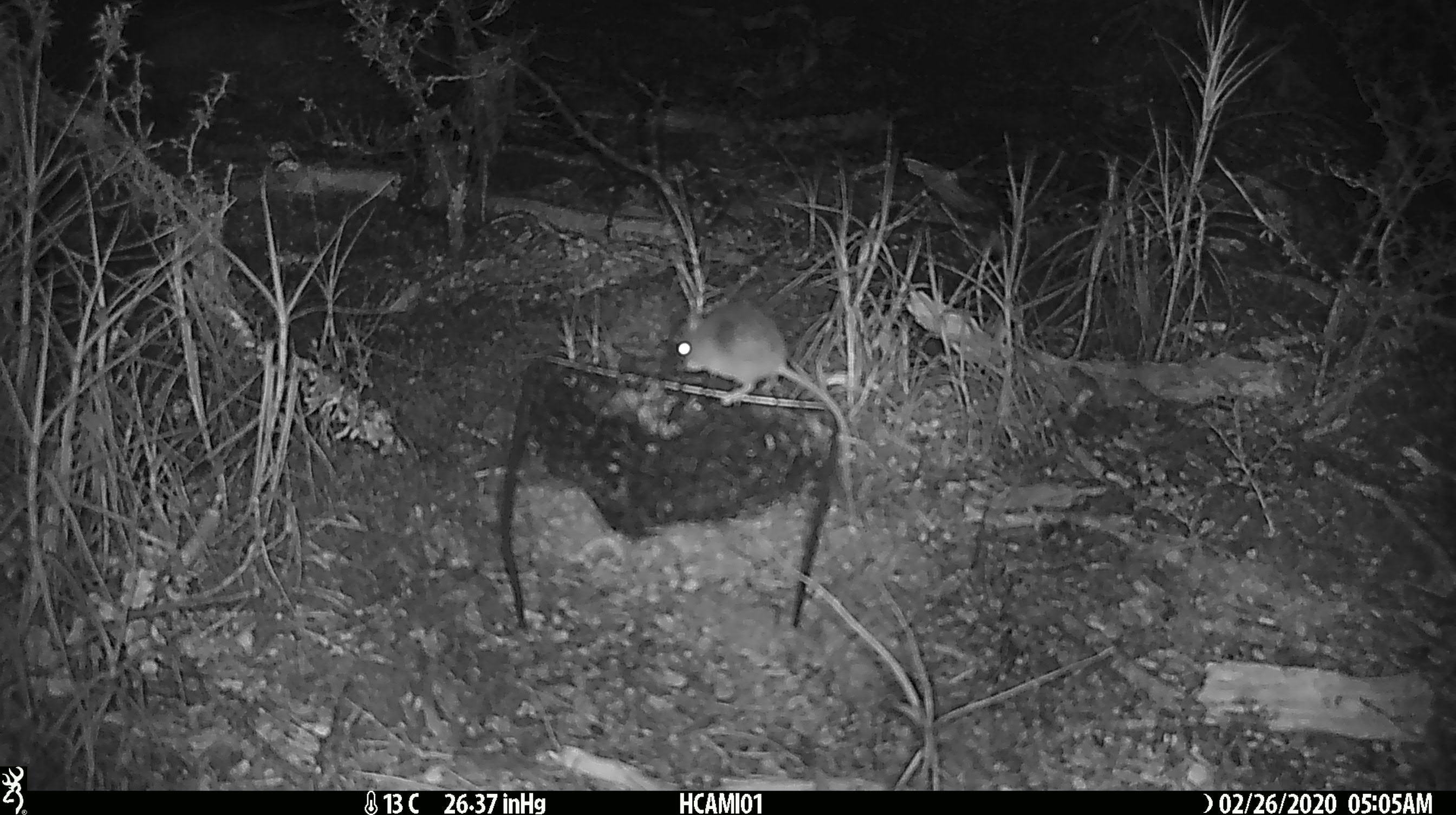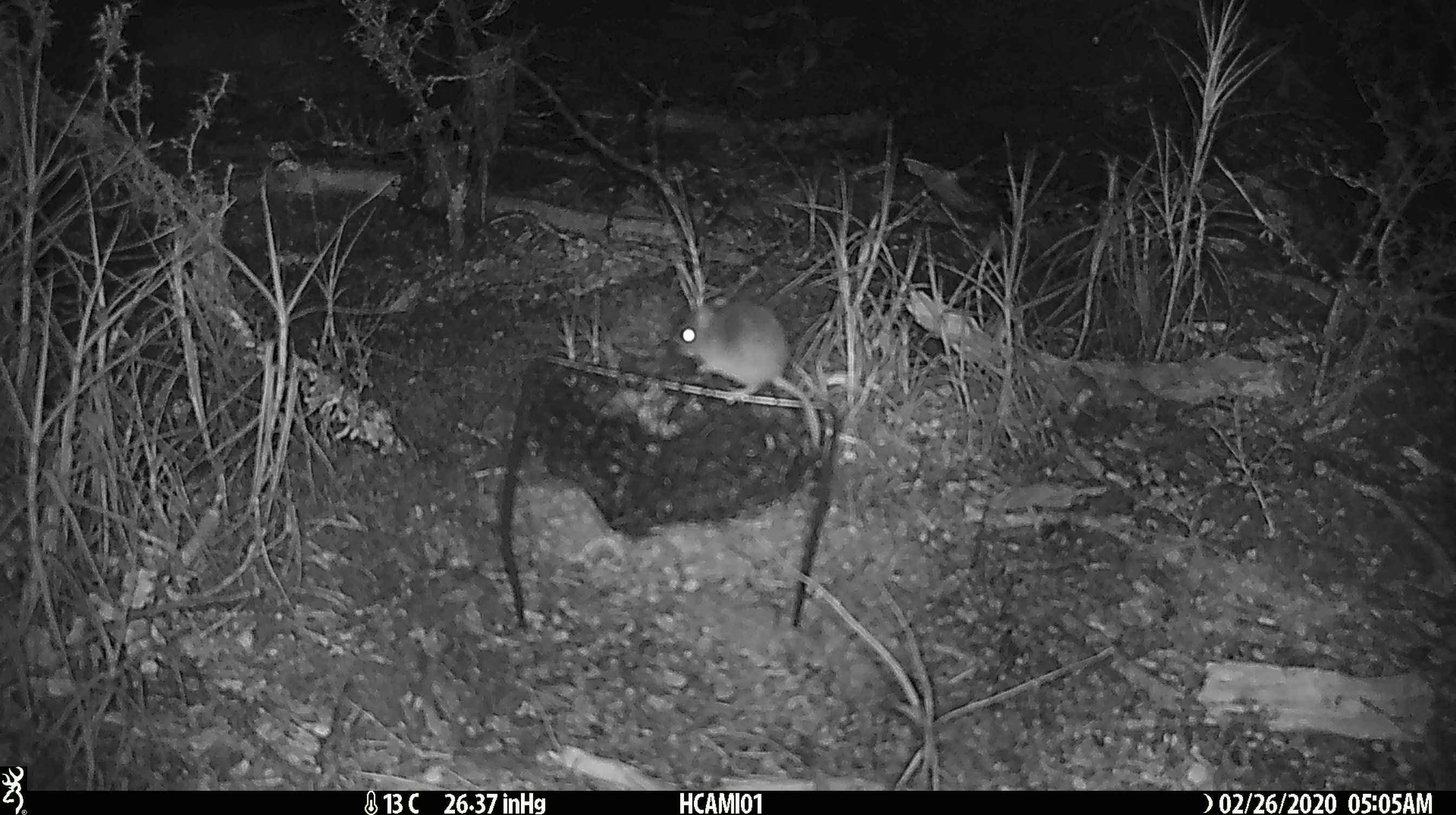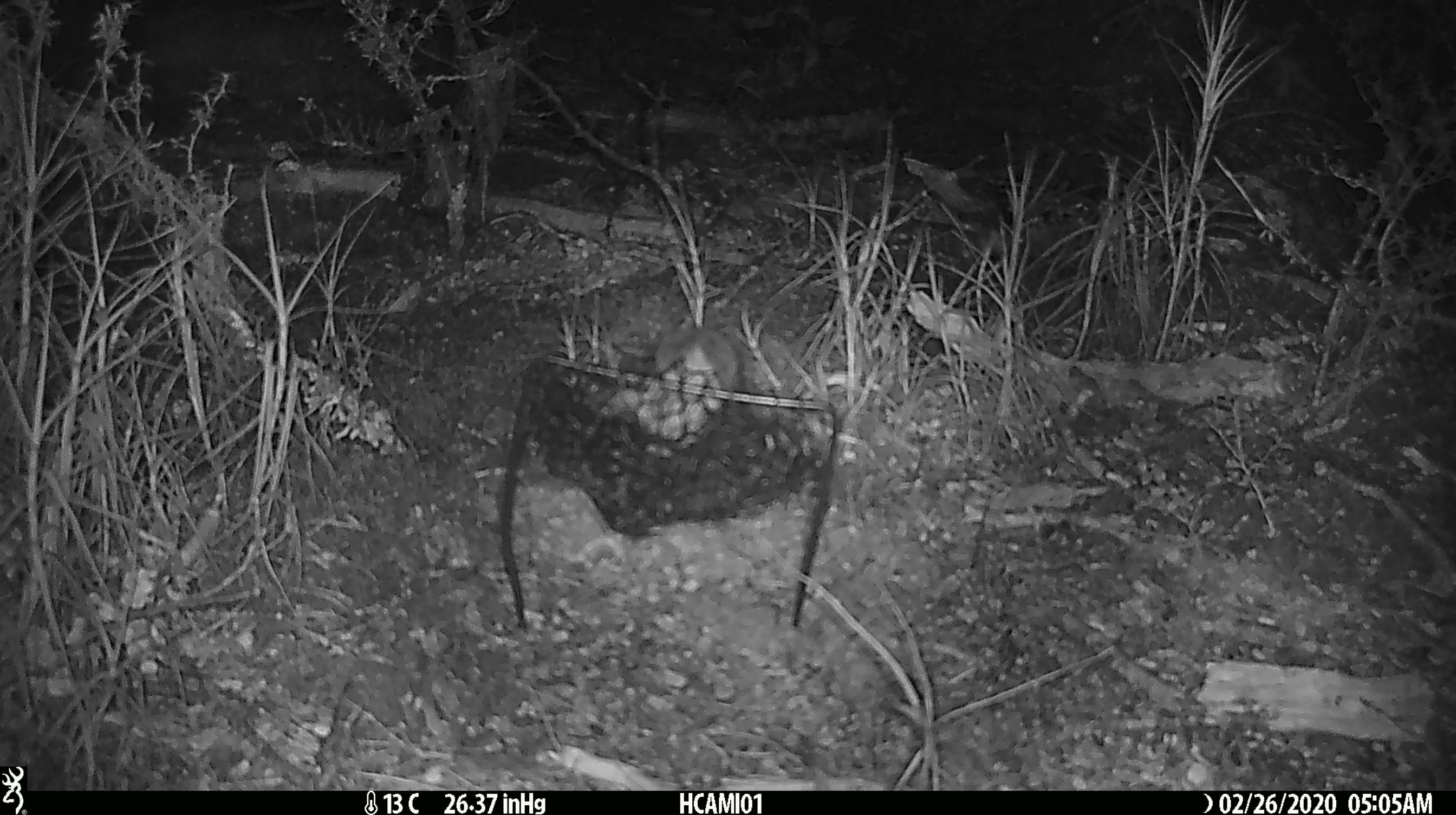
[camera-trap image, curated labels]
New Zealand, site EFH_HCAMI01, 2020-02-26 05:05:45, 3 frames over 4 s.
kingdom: Animalia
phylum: Chordata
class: Mammalia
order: Rodentia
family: Muridae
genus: Mus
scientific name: Mus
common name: mouse